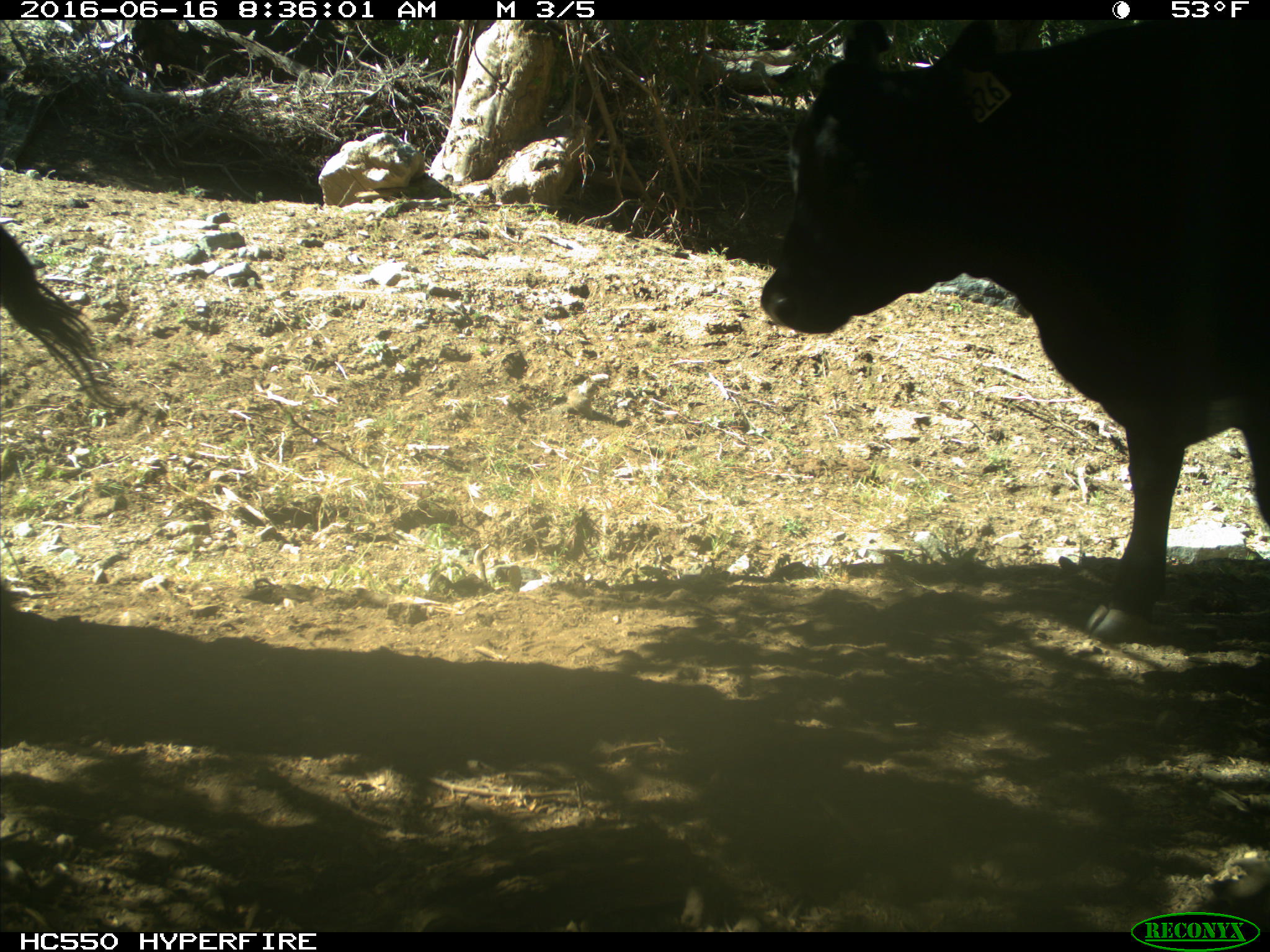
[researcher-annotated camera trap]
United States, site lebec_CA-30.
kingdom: Animalia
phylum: Chordata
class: Mammalia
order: Artiodactyla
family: Bovidae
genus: Bos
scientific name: Bos taurus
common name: domestic cow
Bos taurus (domestic cow).